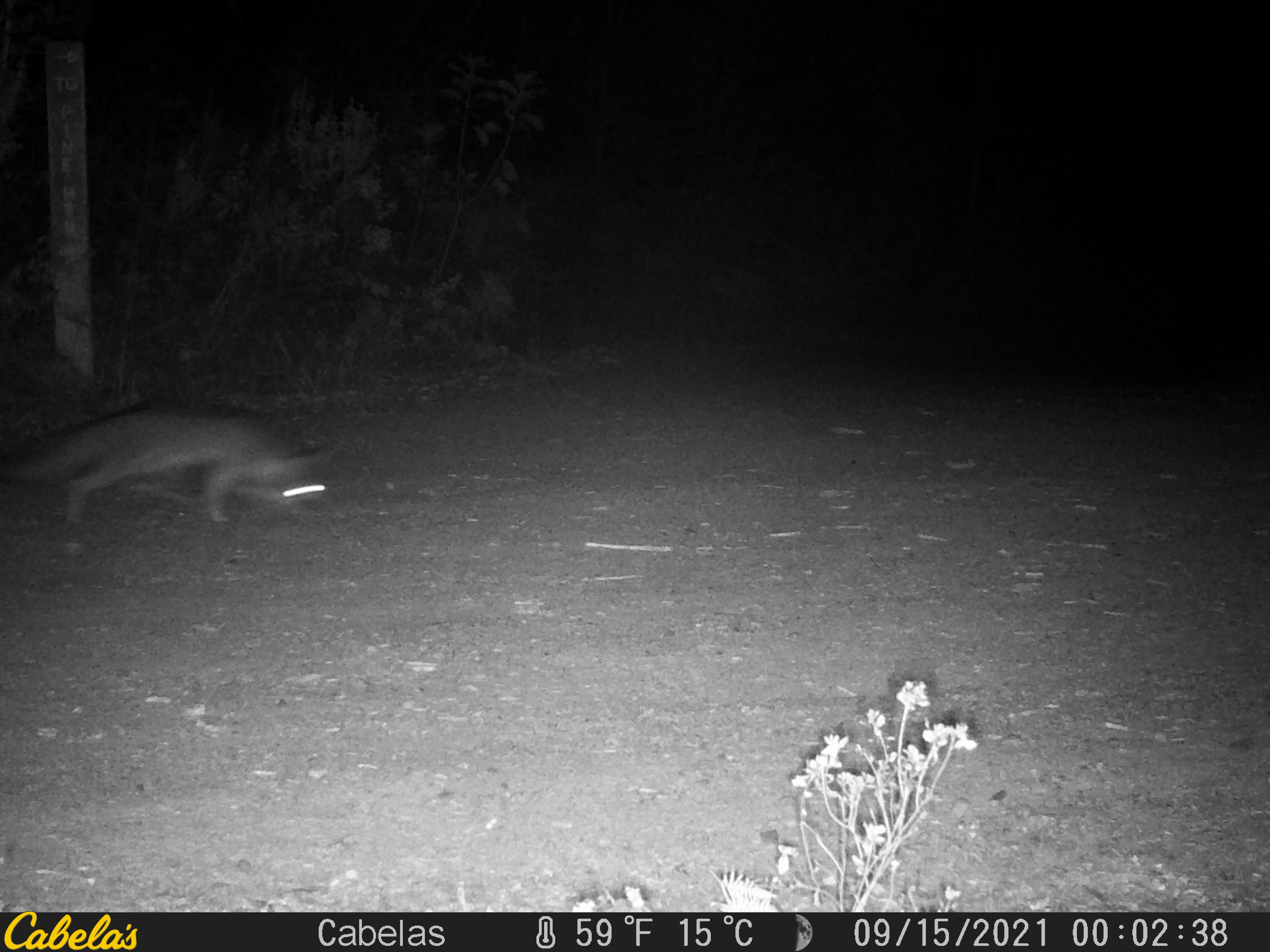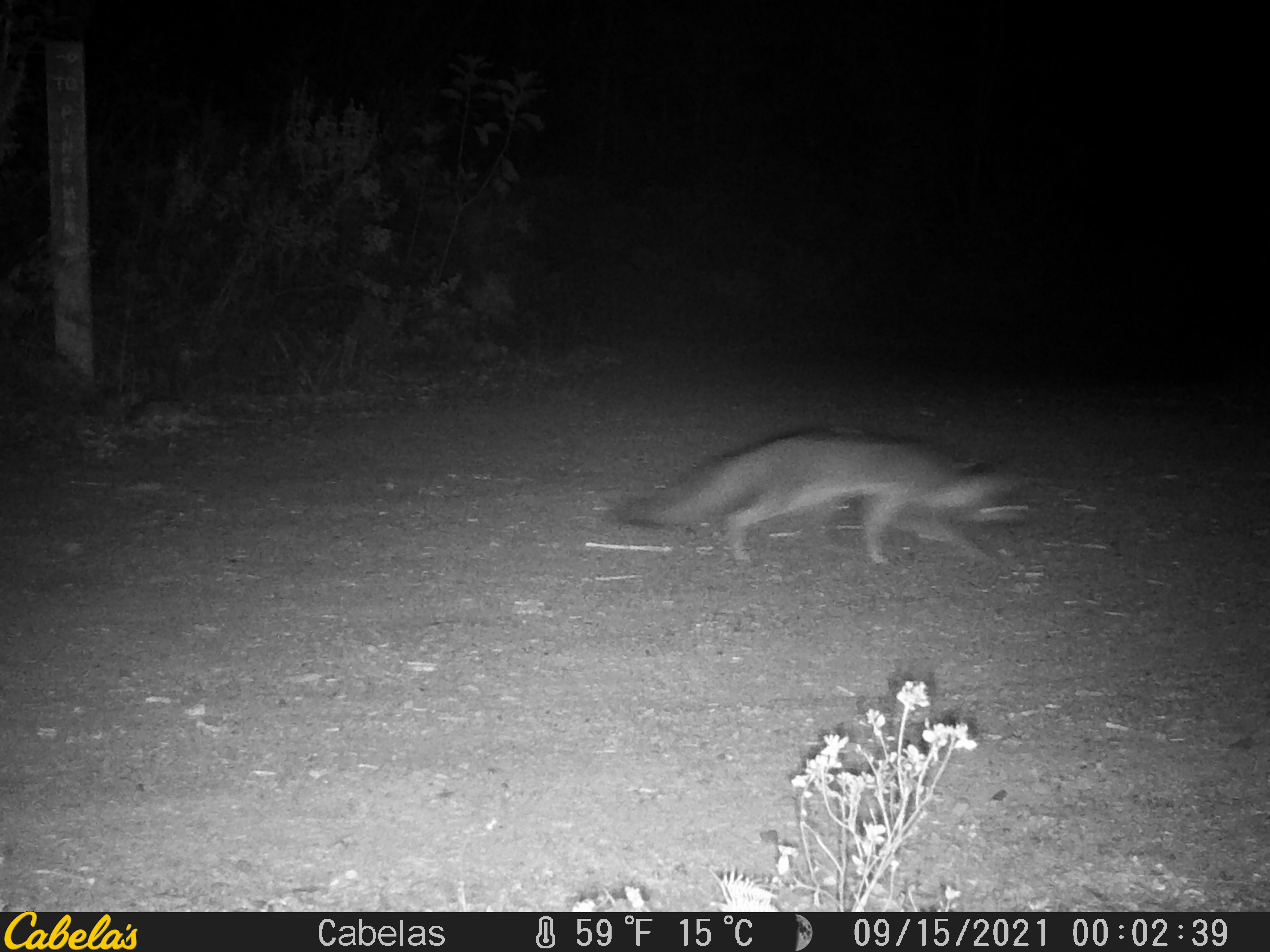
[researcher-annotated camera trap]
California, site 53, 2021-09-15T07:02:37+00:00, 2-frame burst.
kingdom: Animalia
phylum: Chordata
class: Mammalia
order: Carnivora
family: Canidae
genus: Urocyon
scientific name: Urocyon cinereoargenteus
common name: gray fox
Gray fox (Urocyon cinereoargenteus).